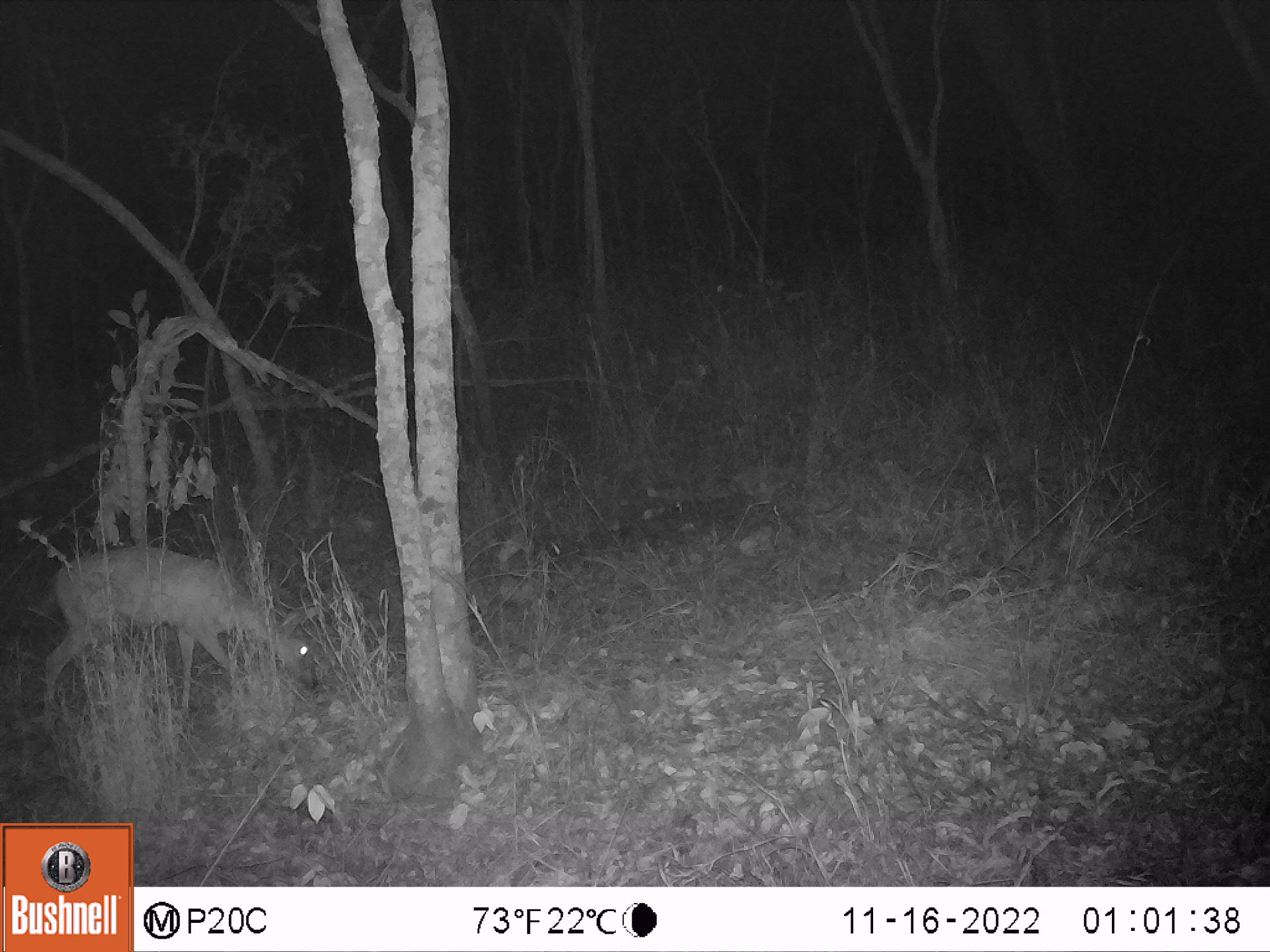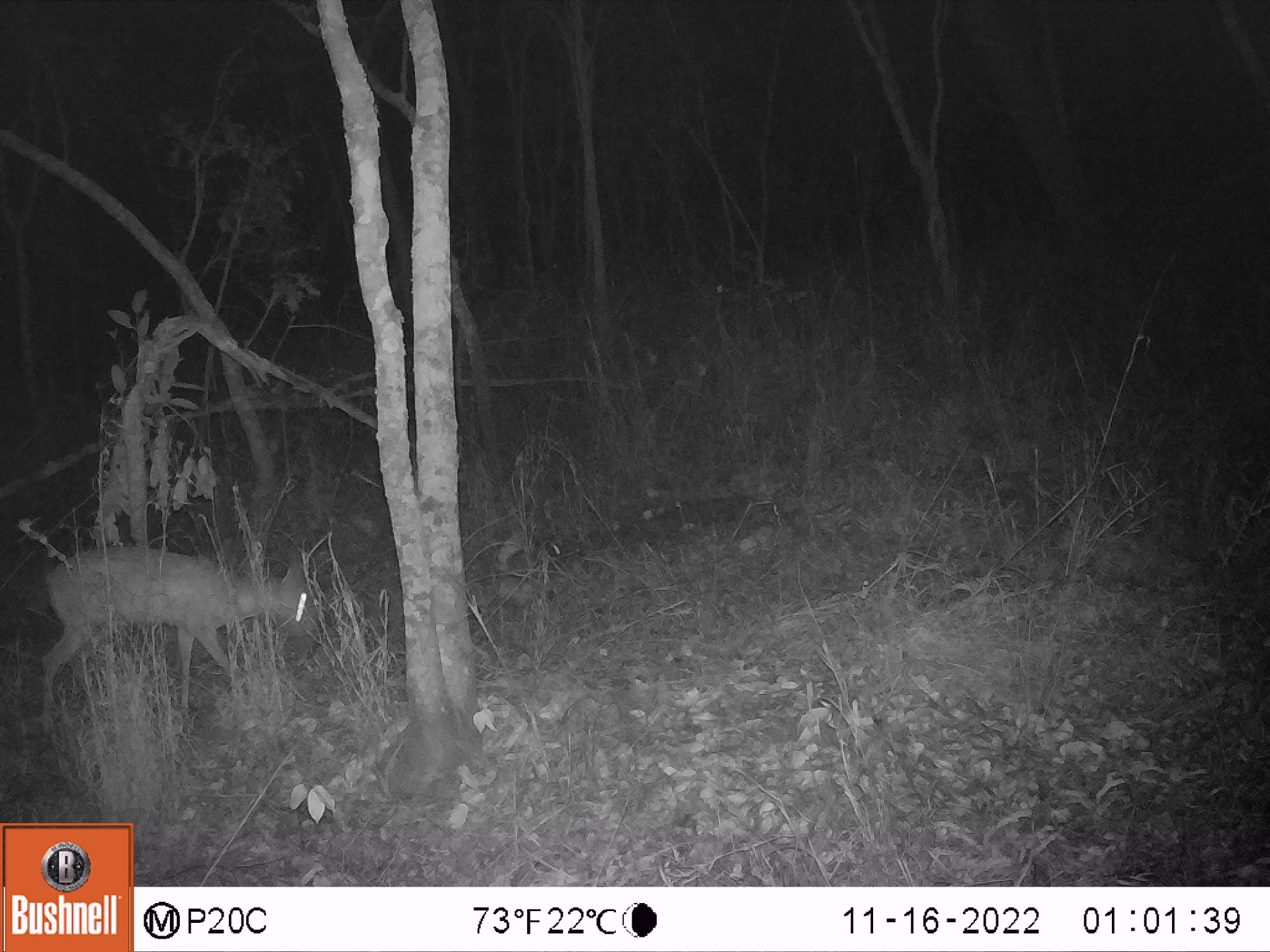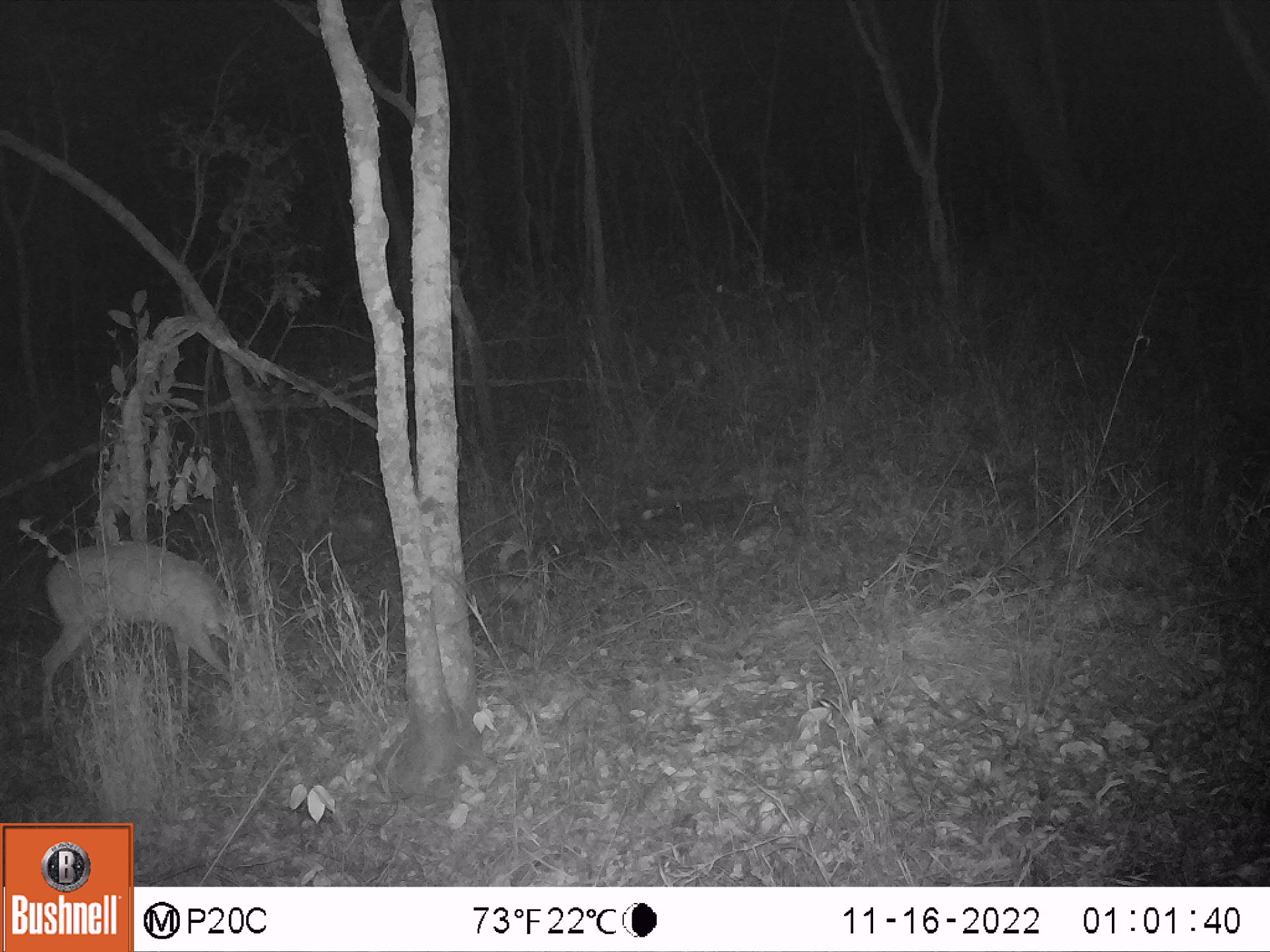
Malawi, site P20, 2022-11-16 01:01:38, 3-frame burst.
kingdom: Animalia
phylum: Chordata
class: Mammalia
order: Artiodactyla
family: Bovidae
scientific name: Antilopinae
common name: small antelope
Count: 1.